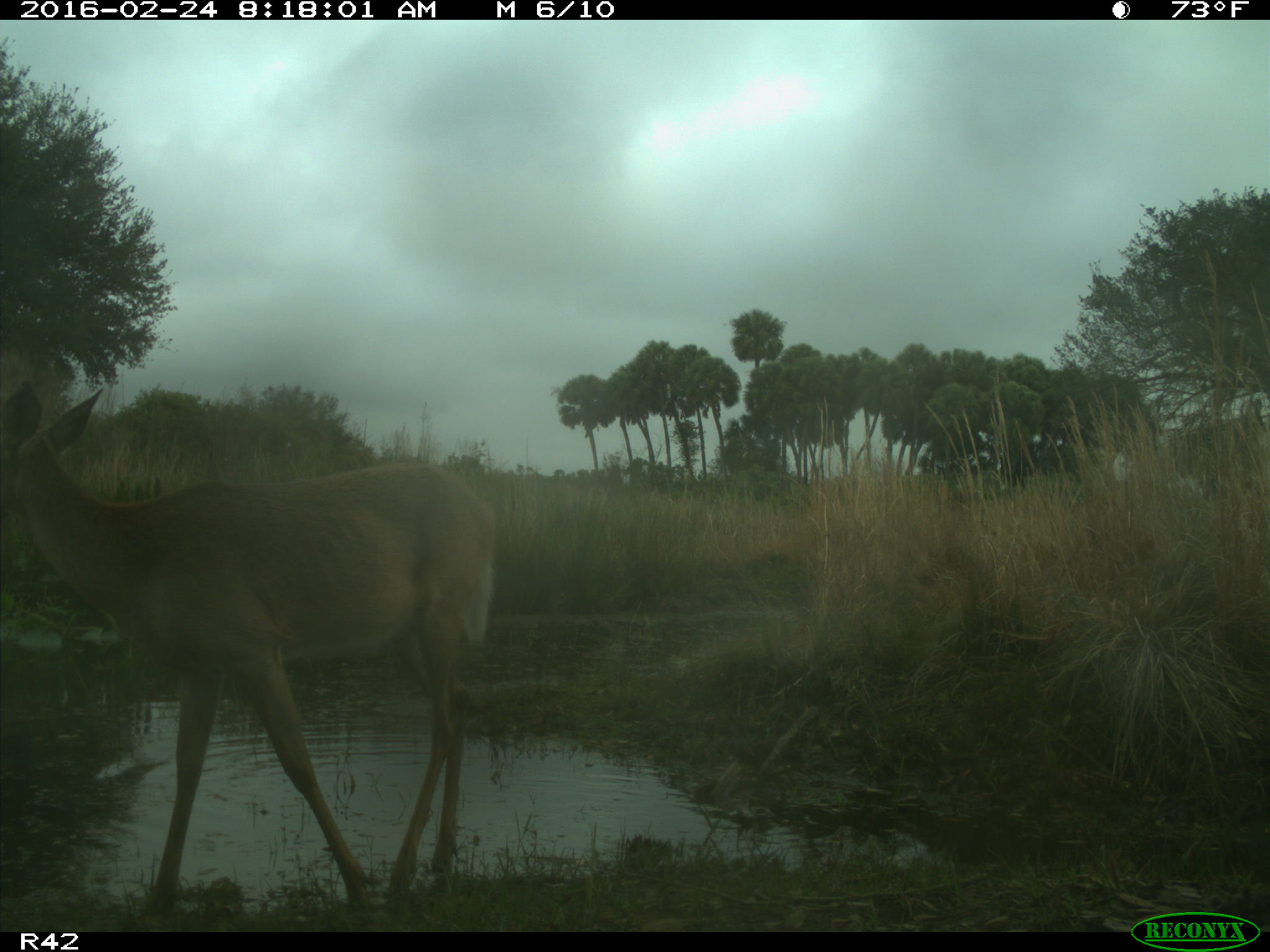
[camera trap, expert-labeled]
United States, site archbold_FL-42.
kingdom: Animalia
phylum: Chordata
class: Mammalia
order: Artiodactyla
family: Cervidae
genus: Odocoileus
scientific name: Odocoileus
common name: deer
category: unidentified deer